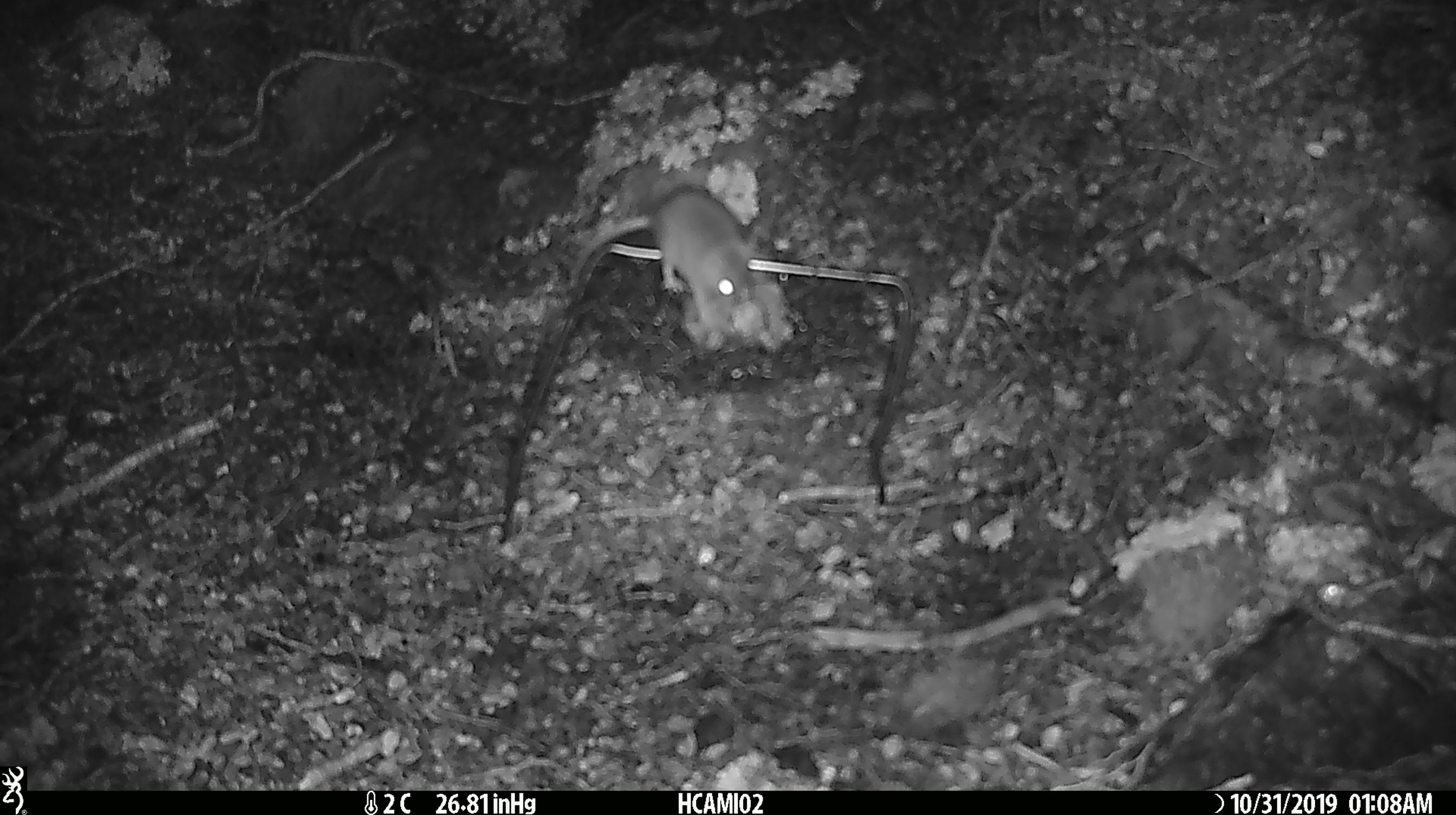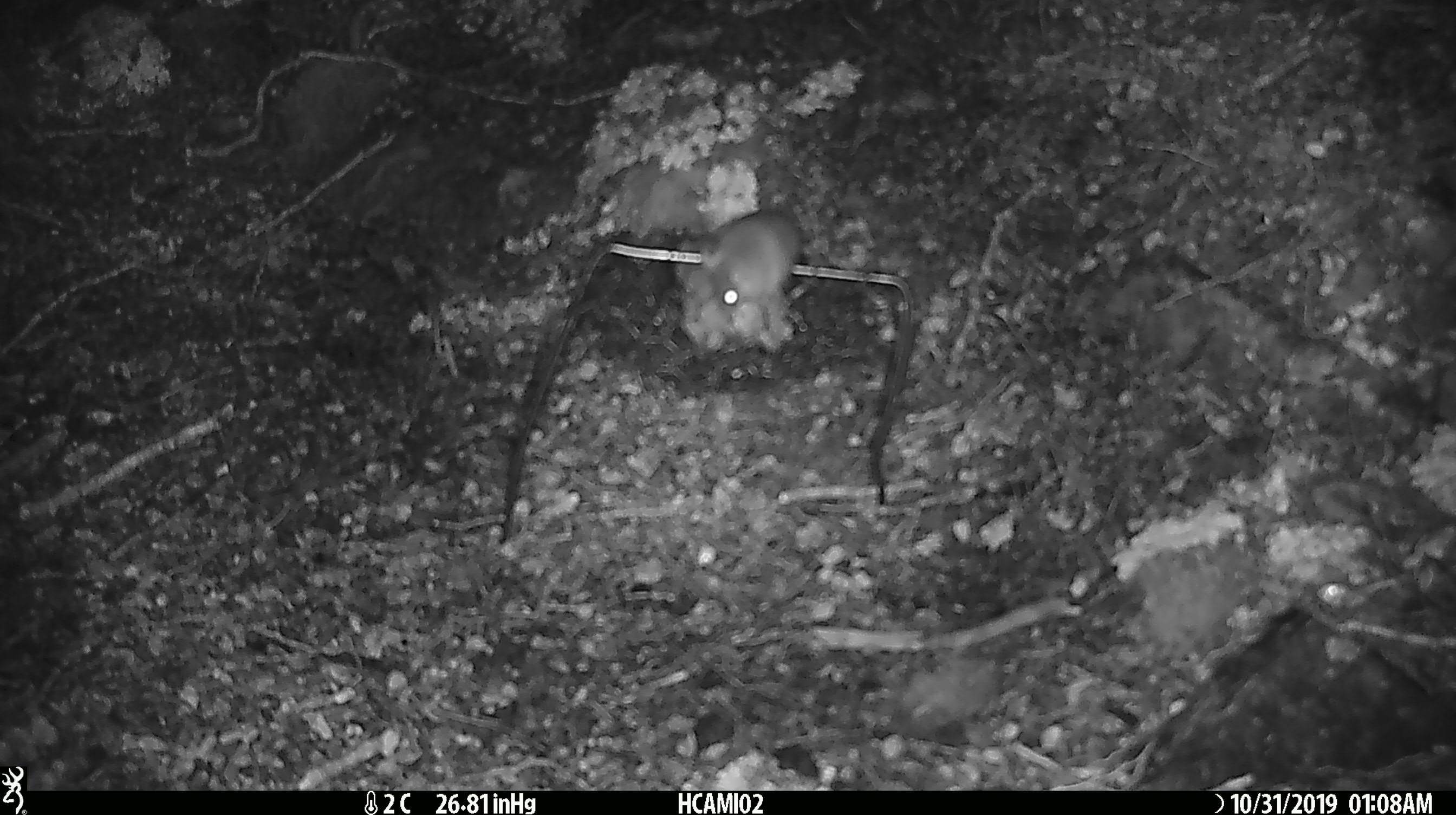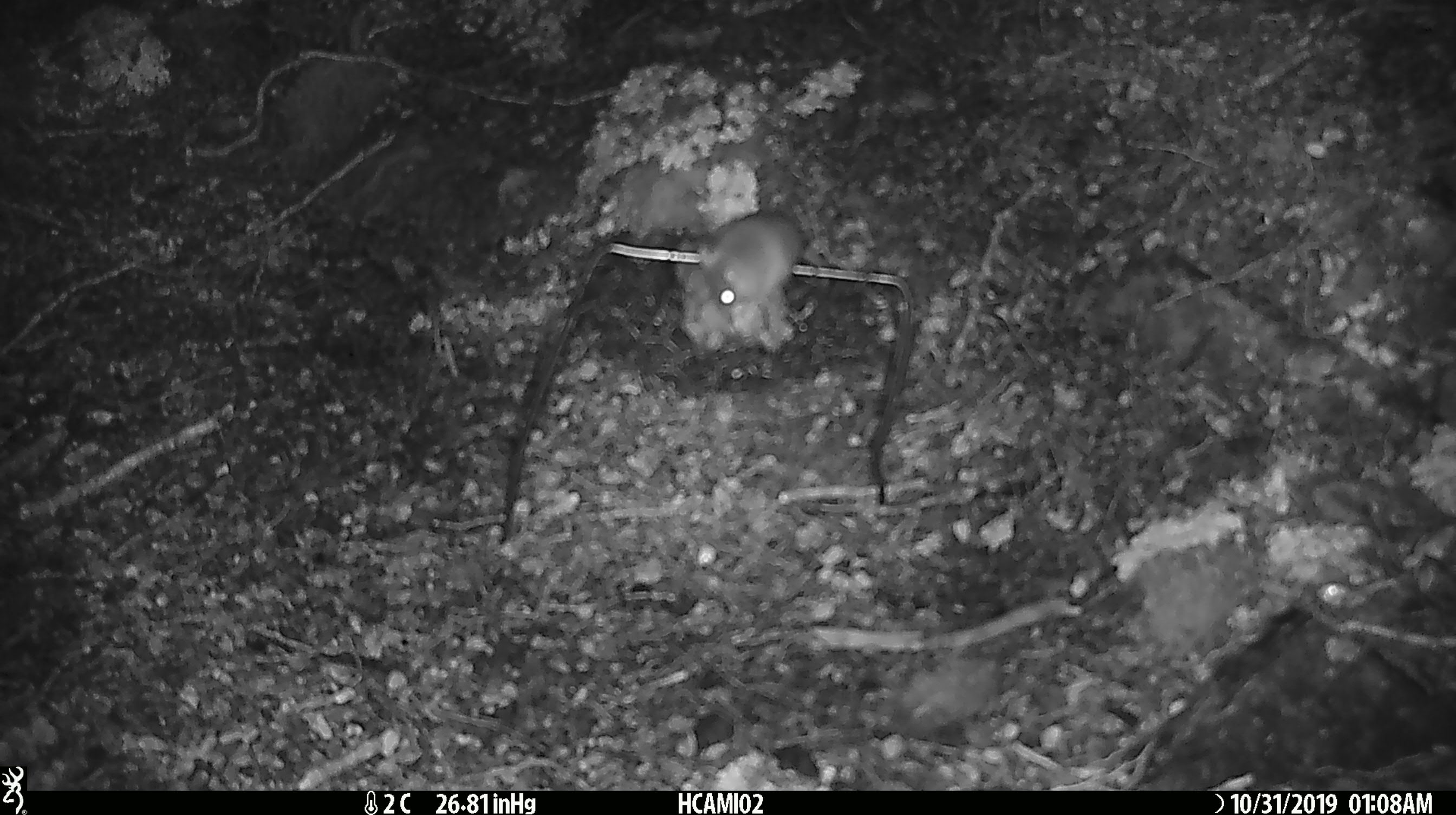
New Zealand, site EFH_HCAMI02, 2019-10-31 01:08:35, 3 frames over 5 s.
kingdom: Animalia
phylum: Chordata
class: Mammalia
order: Rodentia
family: Muridae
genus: Mus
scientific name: Mus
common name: mouse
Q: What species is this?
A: Mouse (Mus).